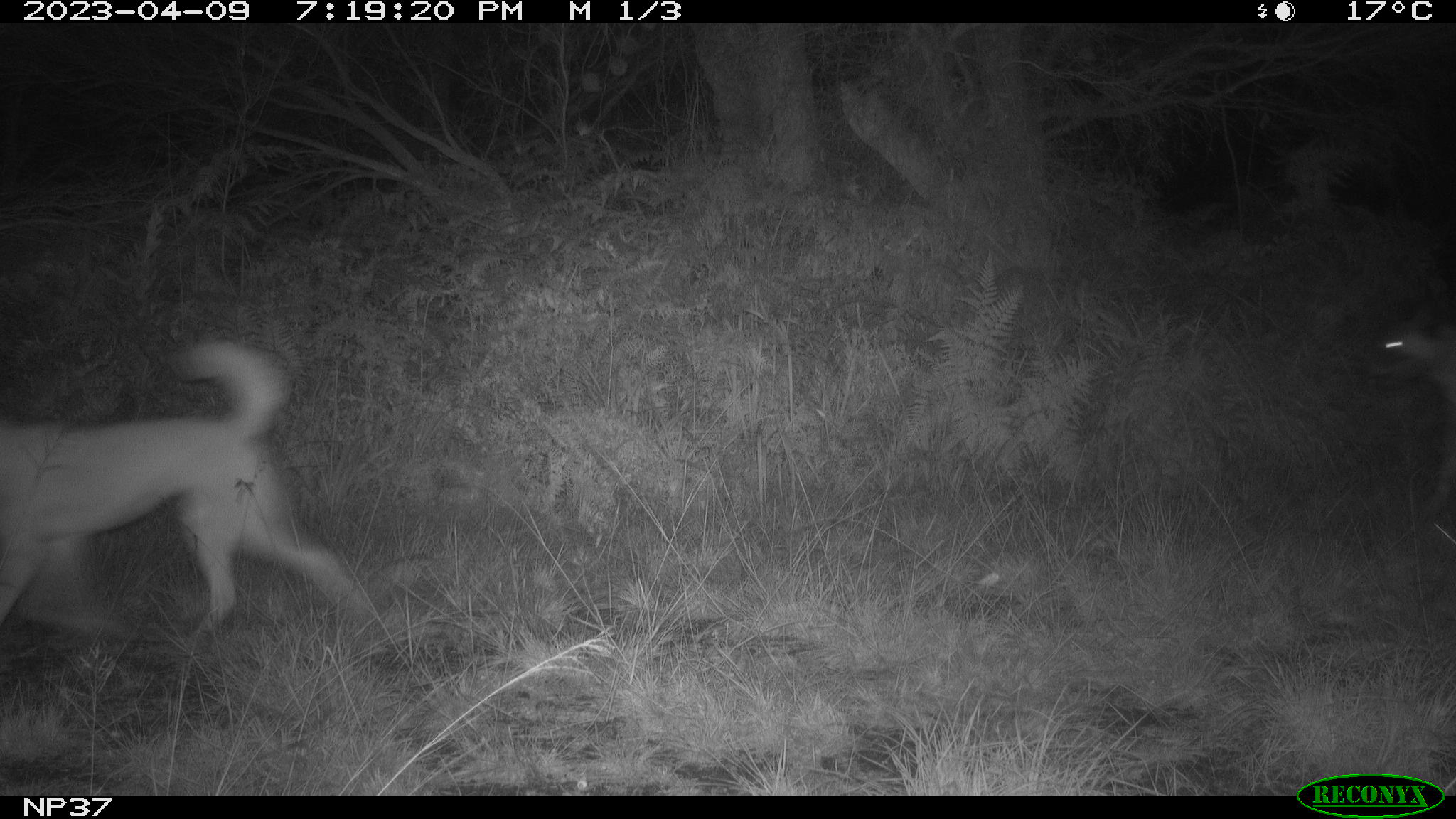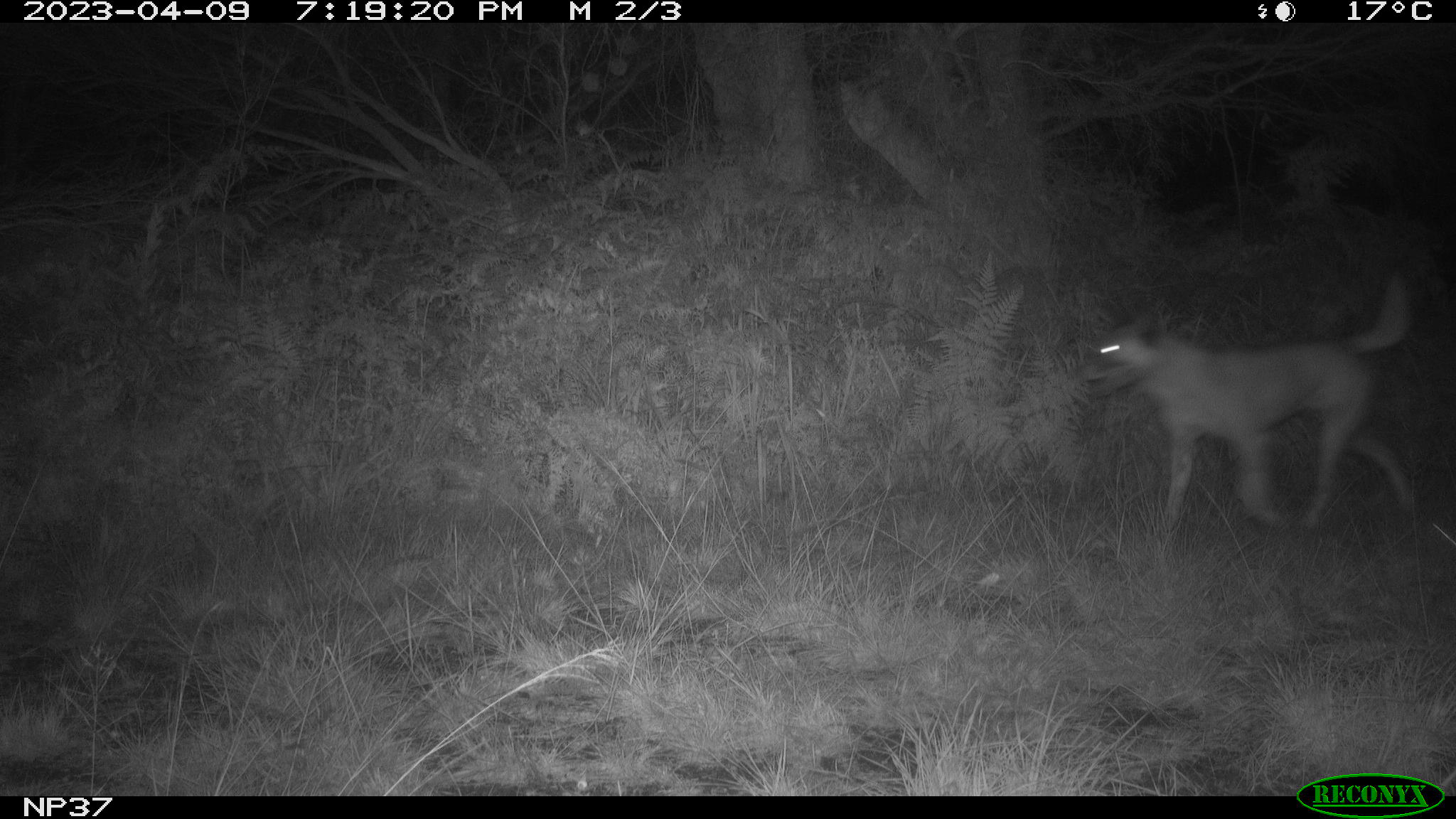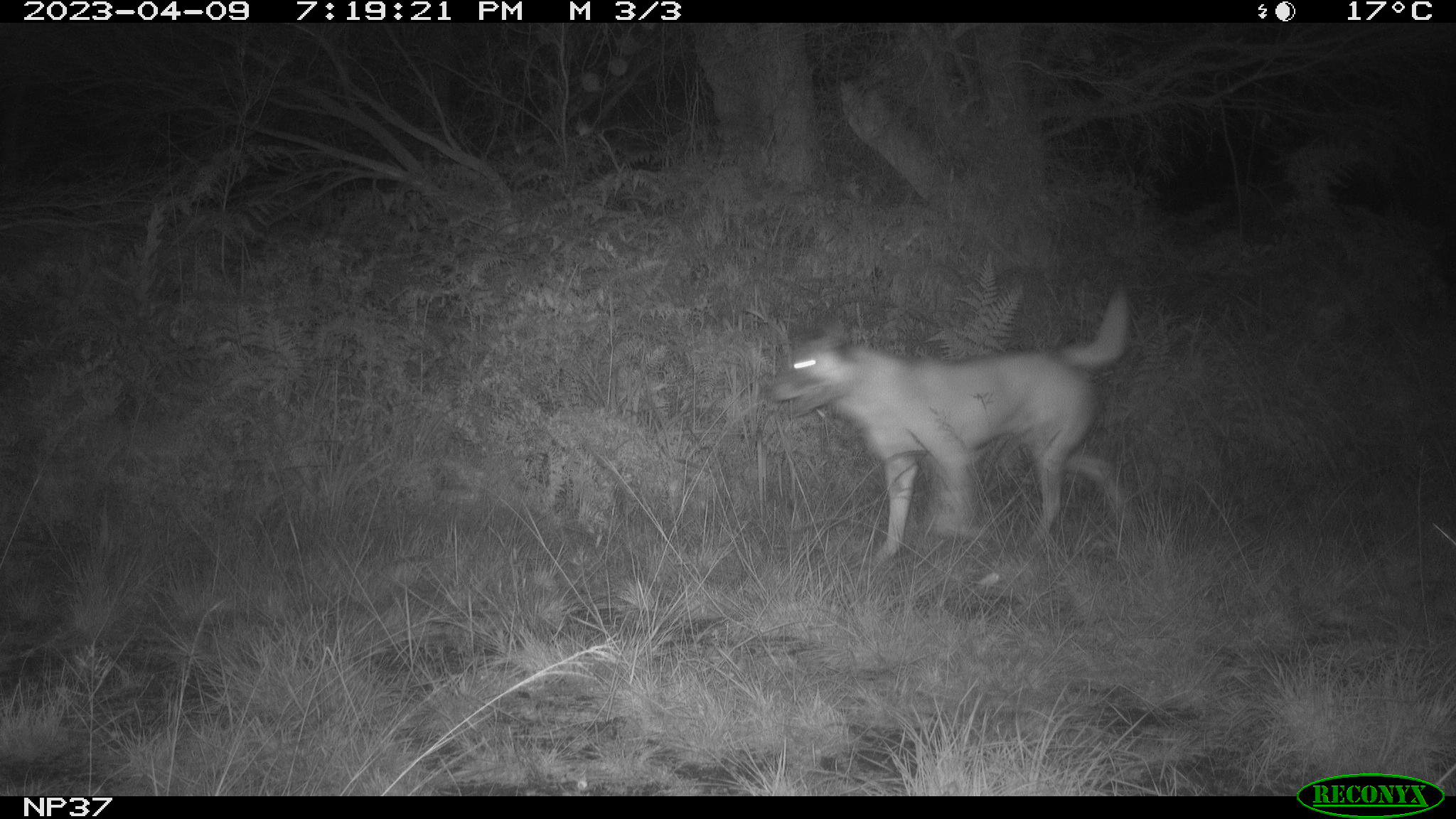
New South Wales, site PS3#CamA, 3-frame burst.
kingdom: Animalia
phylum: Chordata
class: Mammalia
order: Carnivora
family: Canidae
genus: Canis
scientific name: Canis familiaris dingo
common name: dingo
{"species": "dingo (Canis familiaris dingo)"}